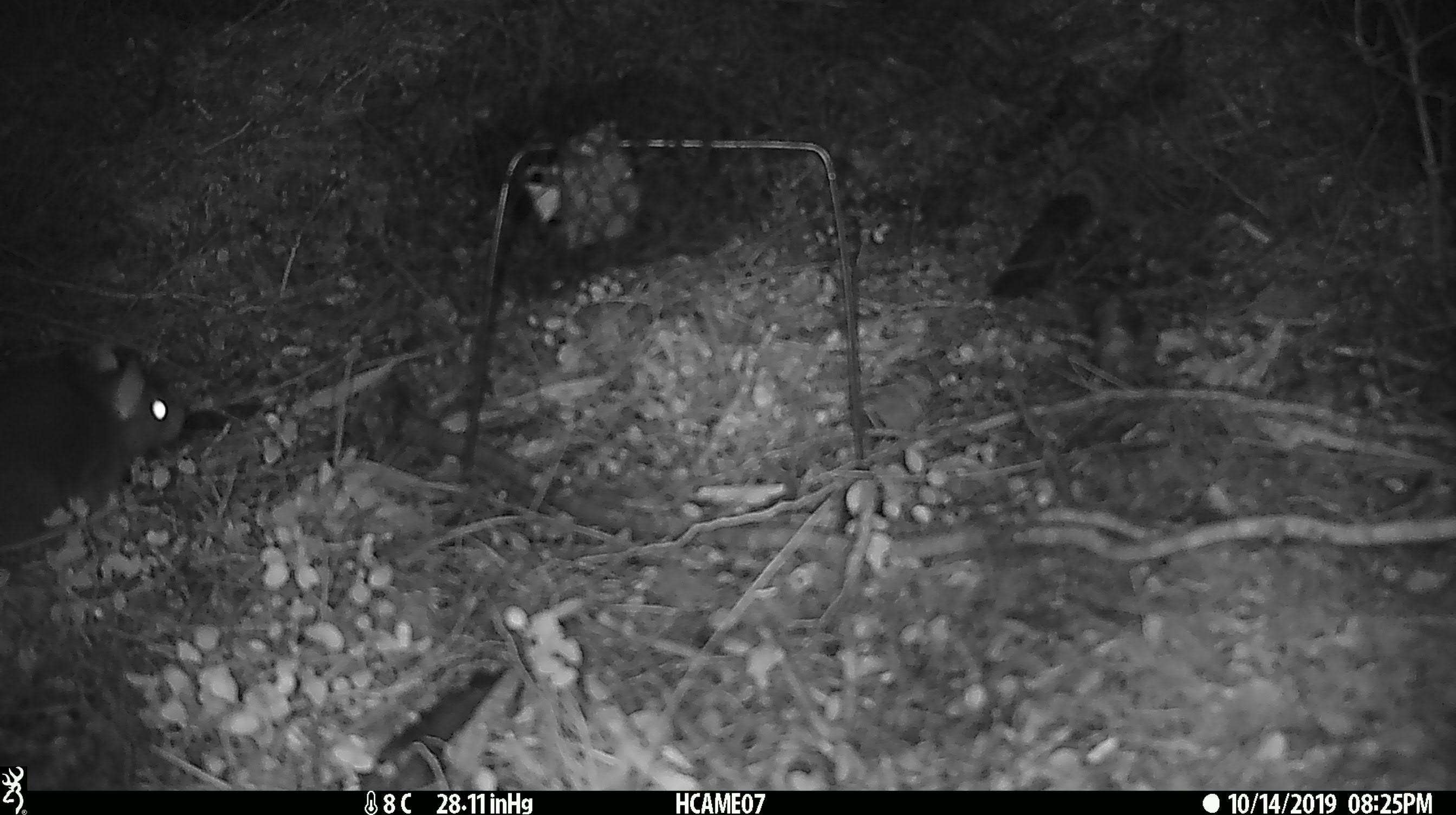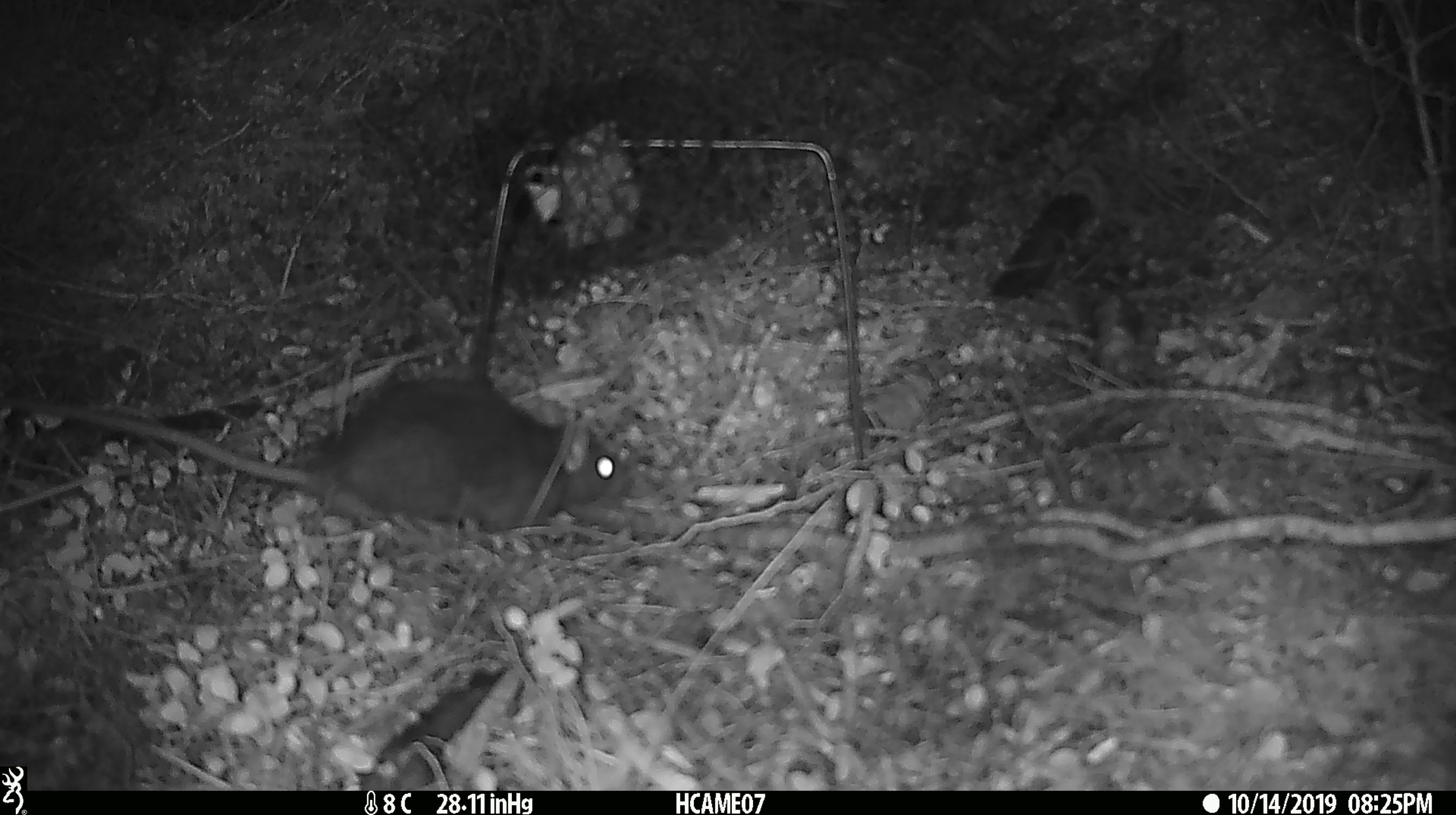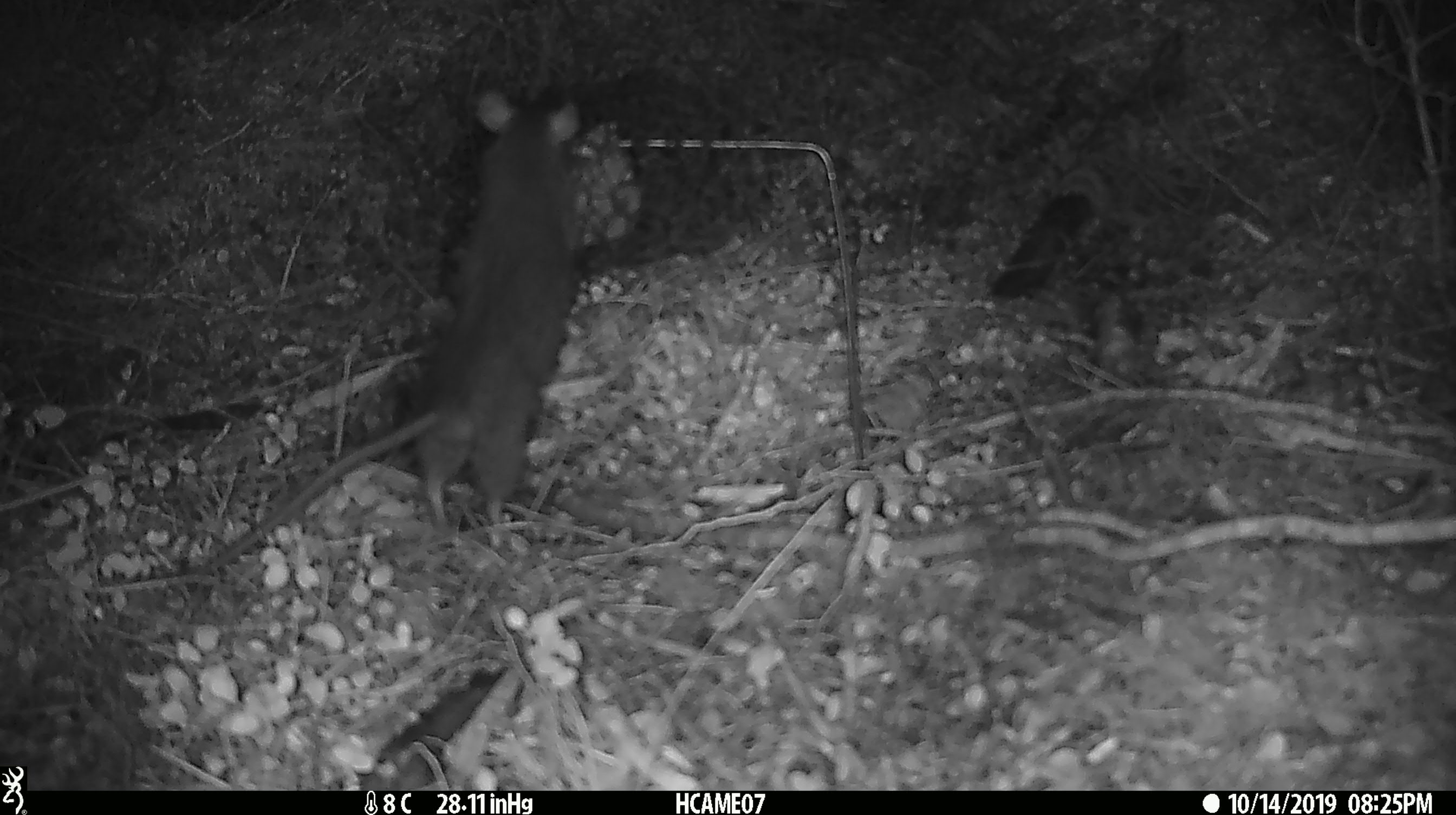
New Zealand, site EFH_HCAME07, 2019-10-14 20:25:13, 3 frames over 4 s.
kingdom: Animalia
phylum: Chordata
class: Mammalia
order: Rodentia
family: Muridae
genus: Rattus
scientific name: Rattus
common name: rat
Rat (Rattus).